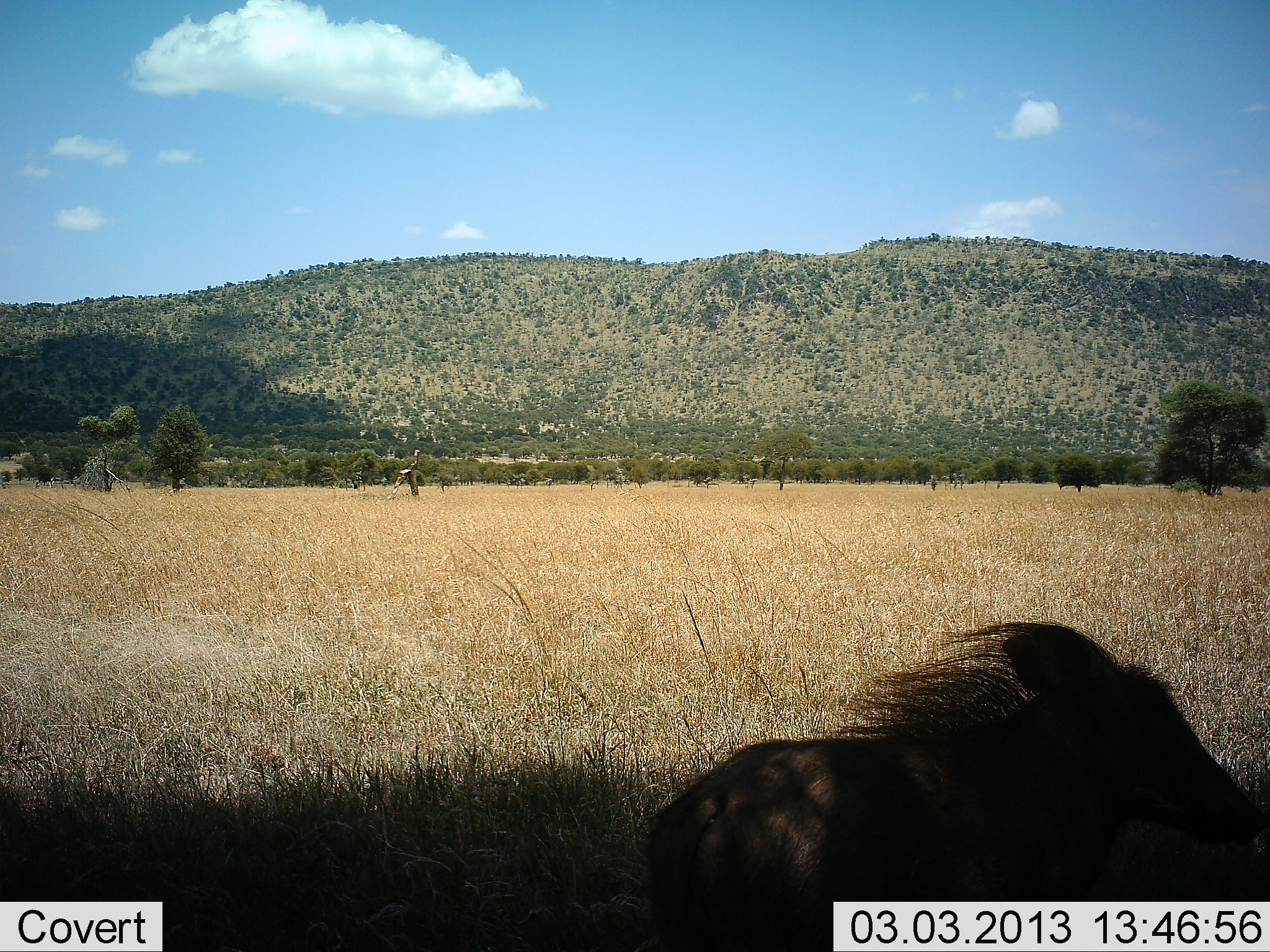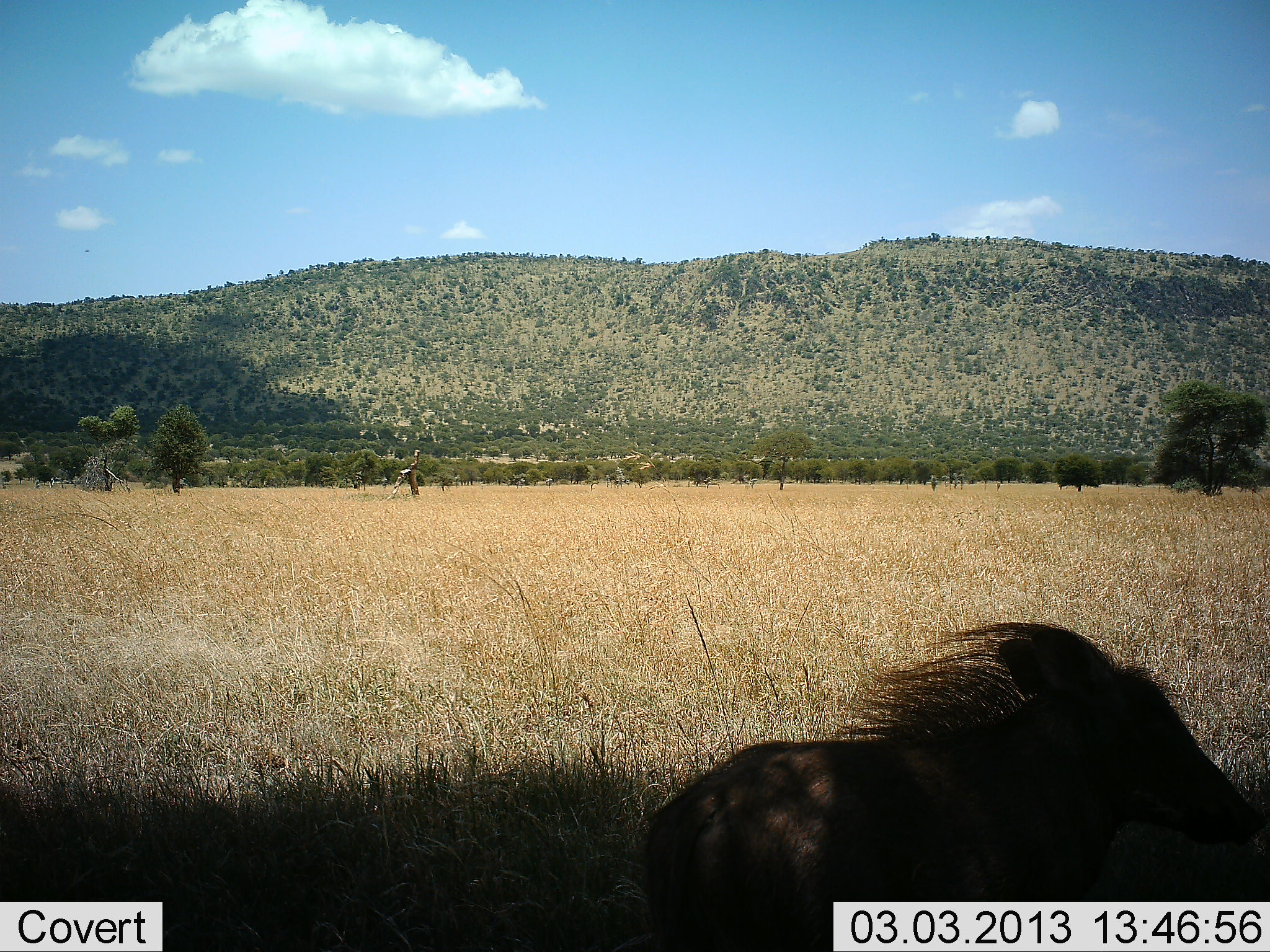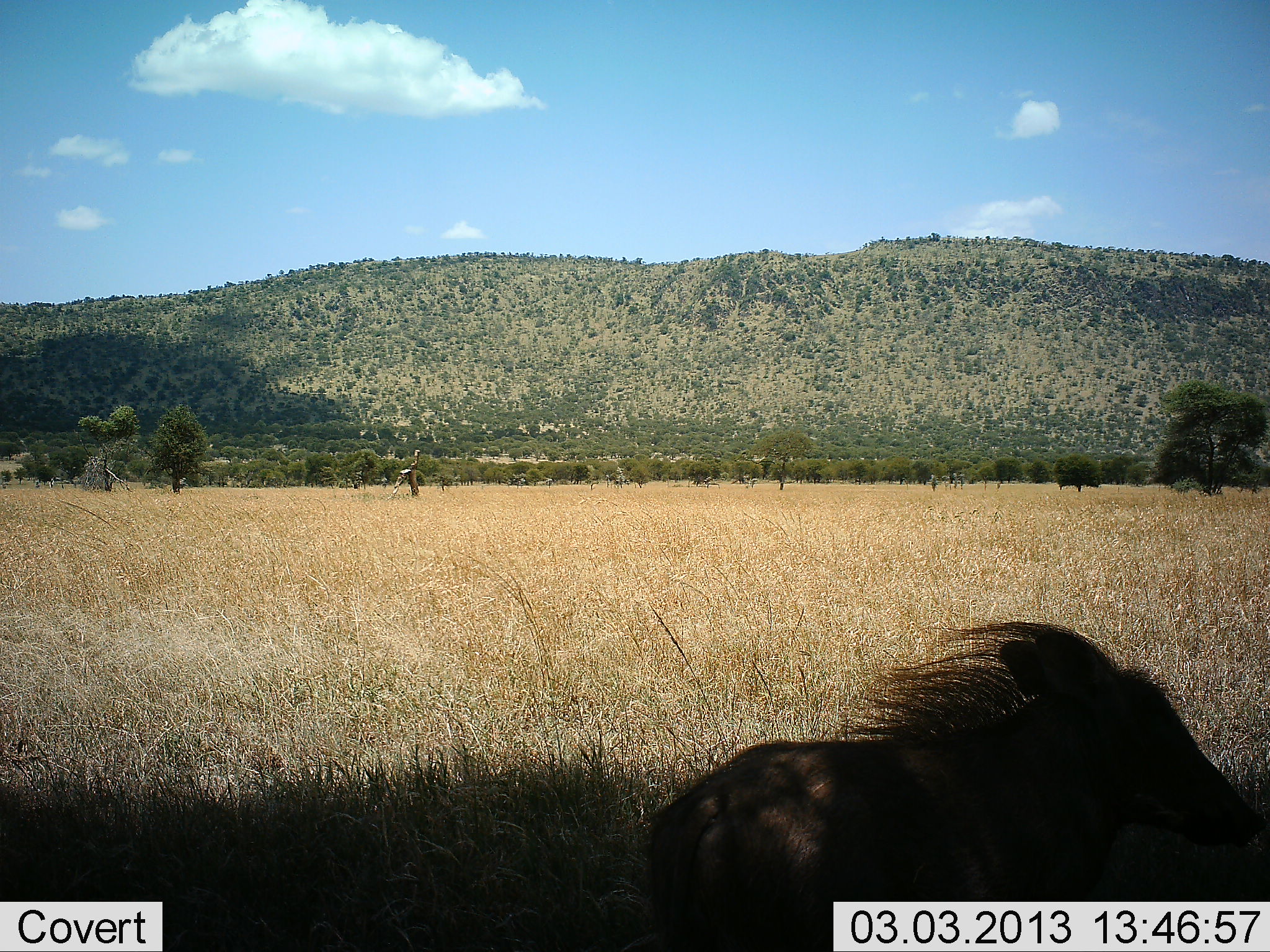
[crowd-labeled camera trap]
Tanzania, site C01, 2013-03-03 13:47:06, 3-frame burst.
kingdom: Animalia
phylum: Chordata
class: Mammalia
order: Artiodactyla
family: Suidae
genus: Phacochoerus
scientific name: Phacochoerus africanus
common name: warthog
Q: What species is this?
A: Warthog (Phacochoerus africanus).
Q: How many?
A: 1.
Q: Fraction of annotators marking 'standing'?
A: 50%.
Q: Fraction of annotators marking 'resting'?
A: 38%.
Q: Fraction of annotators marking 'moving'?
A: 19%.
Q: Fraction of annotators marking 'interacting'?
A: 0%.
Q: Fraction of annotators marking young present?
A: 0%.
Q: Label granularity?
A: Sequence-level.